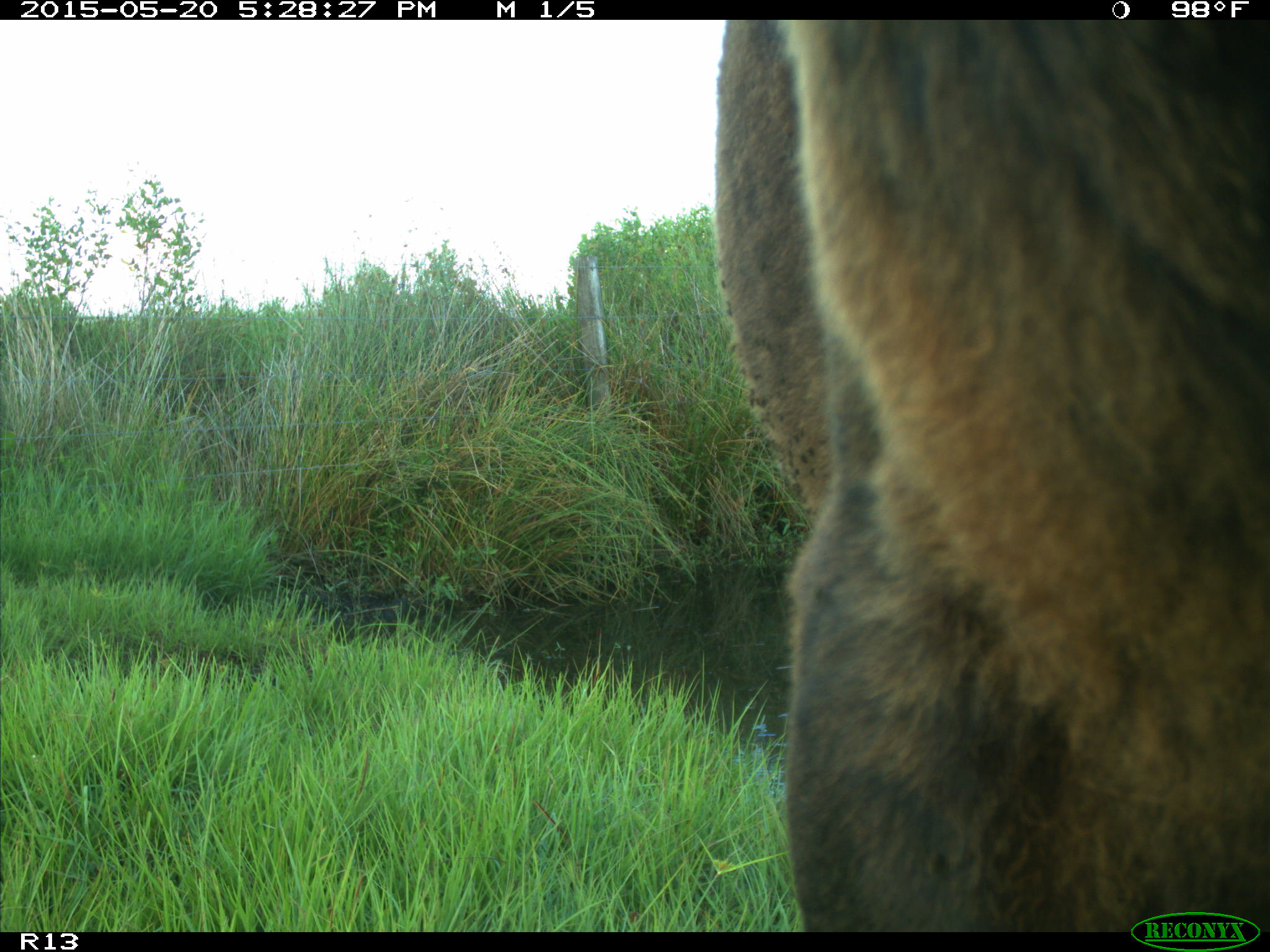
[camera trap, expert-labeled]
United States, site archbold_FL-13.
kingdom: Animalia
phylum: Chordata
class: Mammalia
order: Artiodactyla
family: Bovidae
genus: Bos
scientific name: Bos taurus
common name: domestic cow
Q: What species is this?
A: Bos taurus (domestic cow).